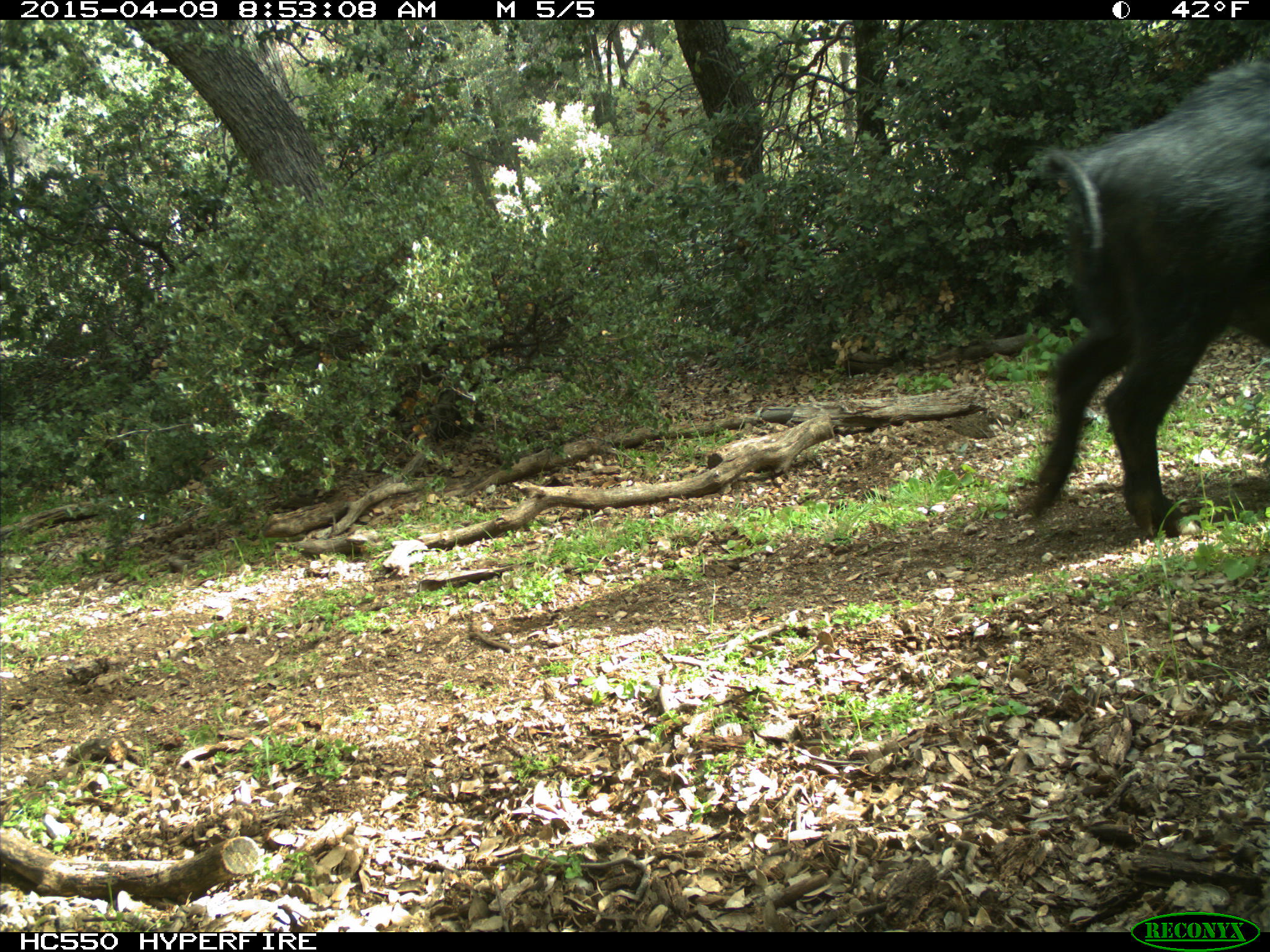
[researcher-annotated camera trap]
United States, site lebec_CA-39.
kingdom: Animalia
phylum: Chordata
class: Mammalia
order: Artiodactyla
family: Suidae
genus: Sus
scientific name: Sus scrofa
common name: wild boar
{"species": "Sus scrofa (wild boar)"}